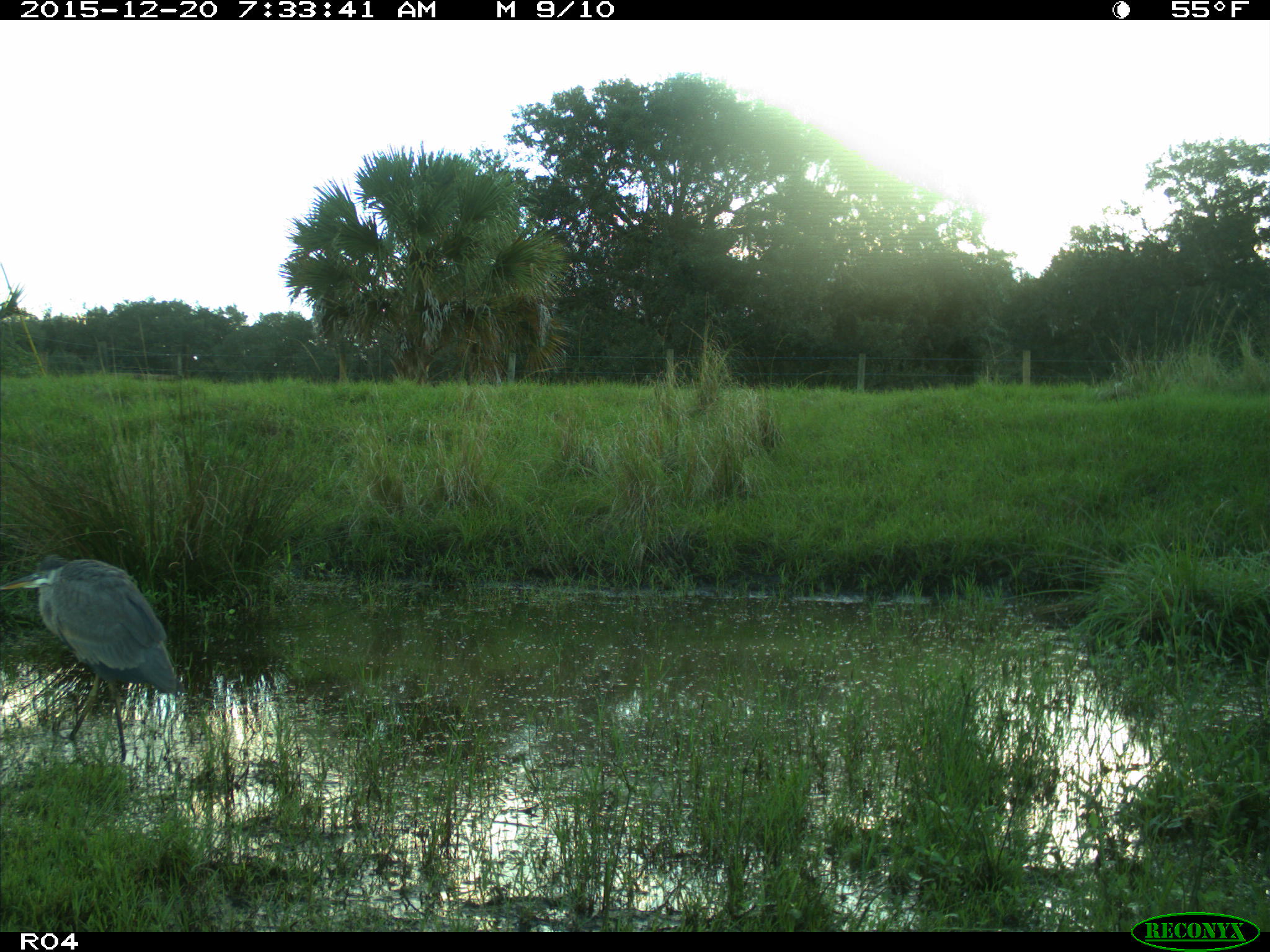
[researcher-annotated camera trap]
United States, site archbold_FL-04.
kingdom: Animalia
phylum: Chordata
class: Aves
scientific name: Aves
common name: birds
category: unidentified bird